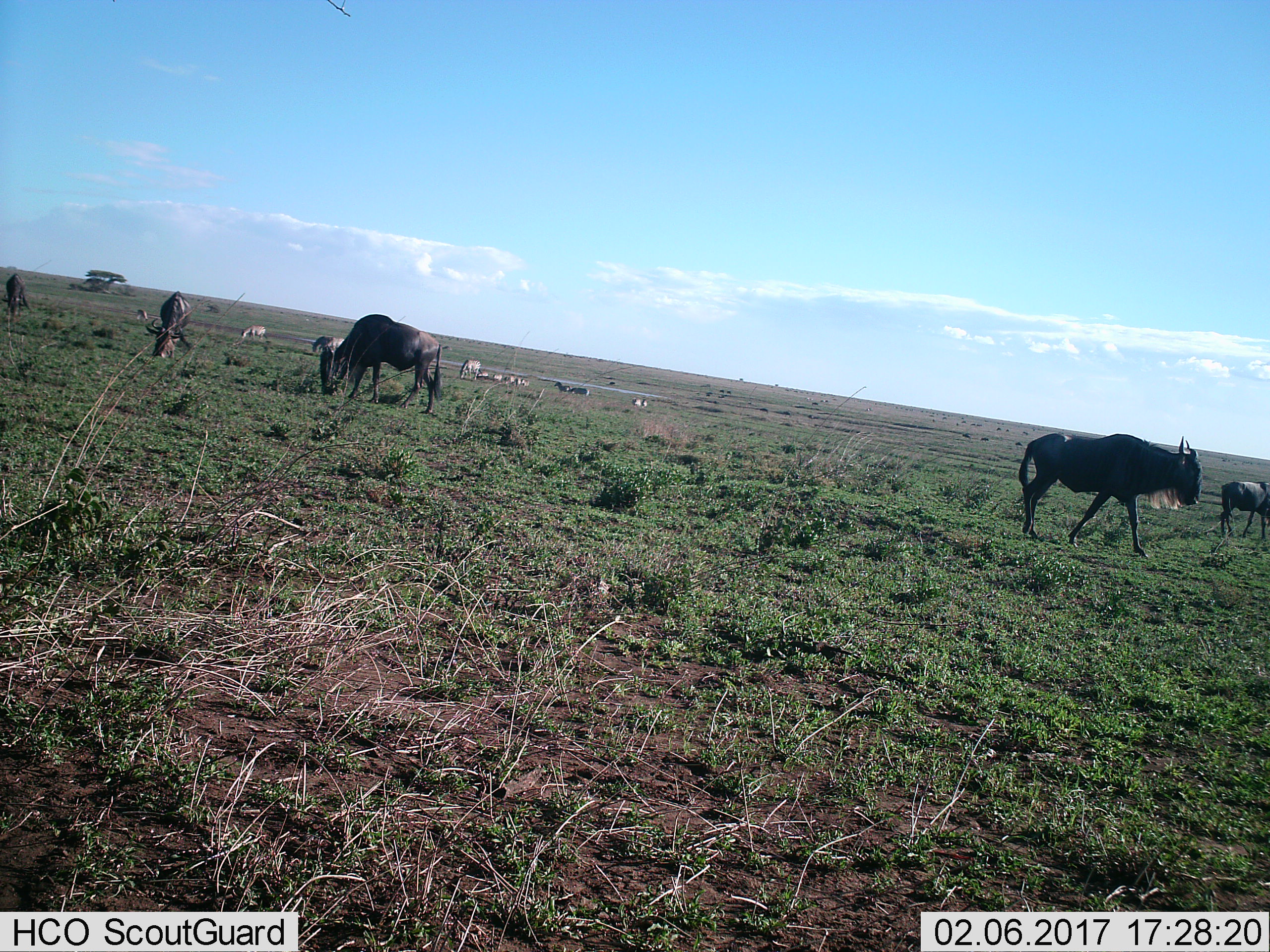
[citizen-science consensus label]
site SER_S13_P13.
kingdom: Animalia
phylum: Chordata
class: Mammalia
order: Artiodactyla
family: Bovidae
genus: Connochaetes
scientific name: Connochaetes taurinus taurinus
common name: blue wildebeest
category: wildebeestblue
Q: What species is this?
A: Wildebeestblue (blue wildebeest) (Connochaetes taurinus taurinus).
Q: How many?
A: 11-50.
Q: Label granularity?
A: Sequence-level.